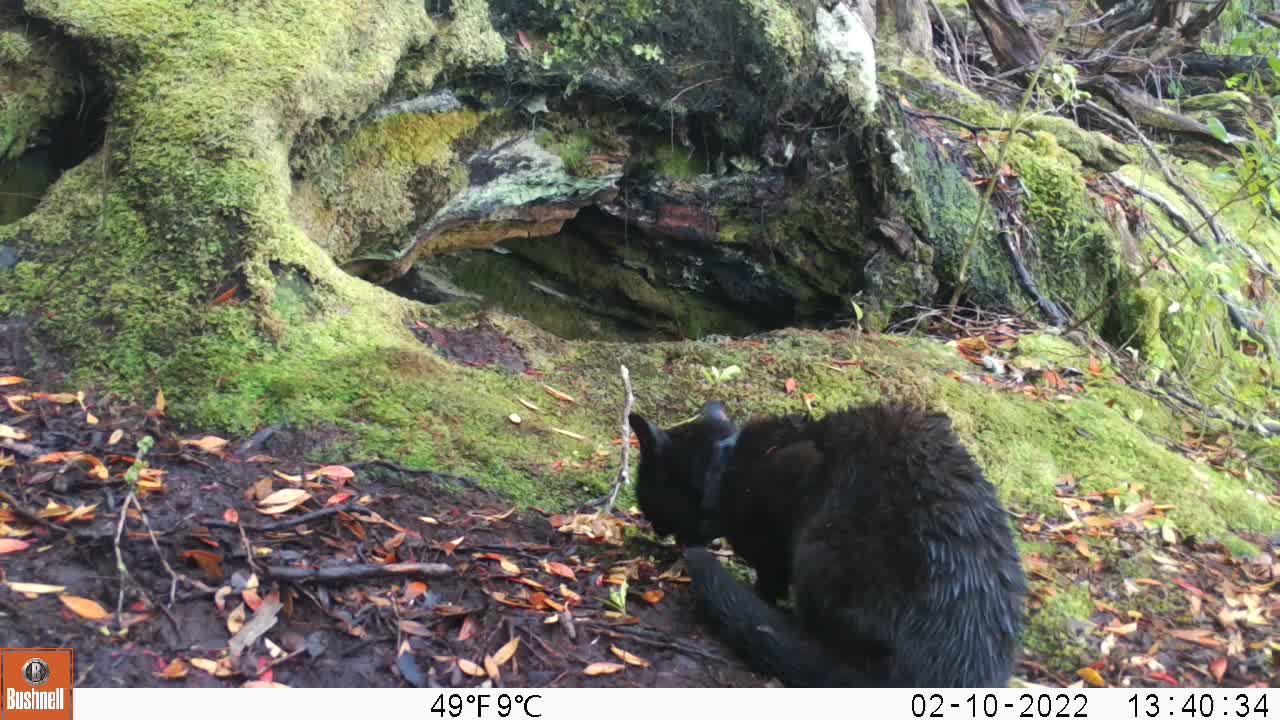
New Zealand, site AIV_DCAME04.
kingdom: Animalia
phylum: Chordata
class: Mammalia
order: Carnivora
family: Felidae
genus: Felis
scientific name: Felis catus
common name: domestic cat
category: cat